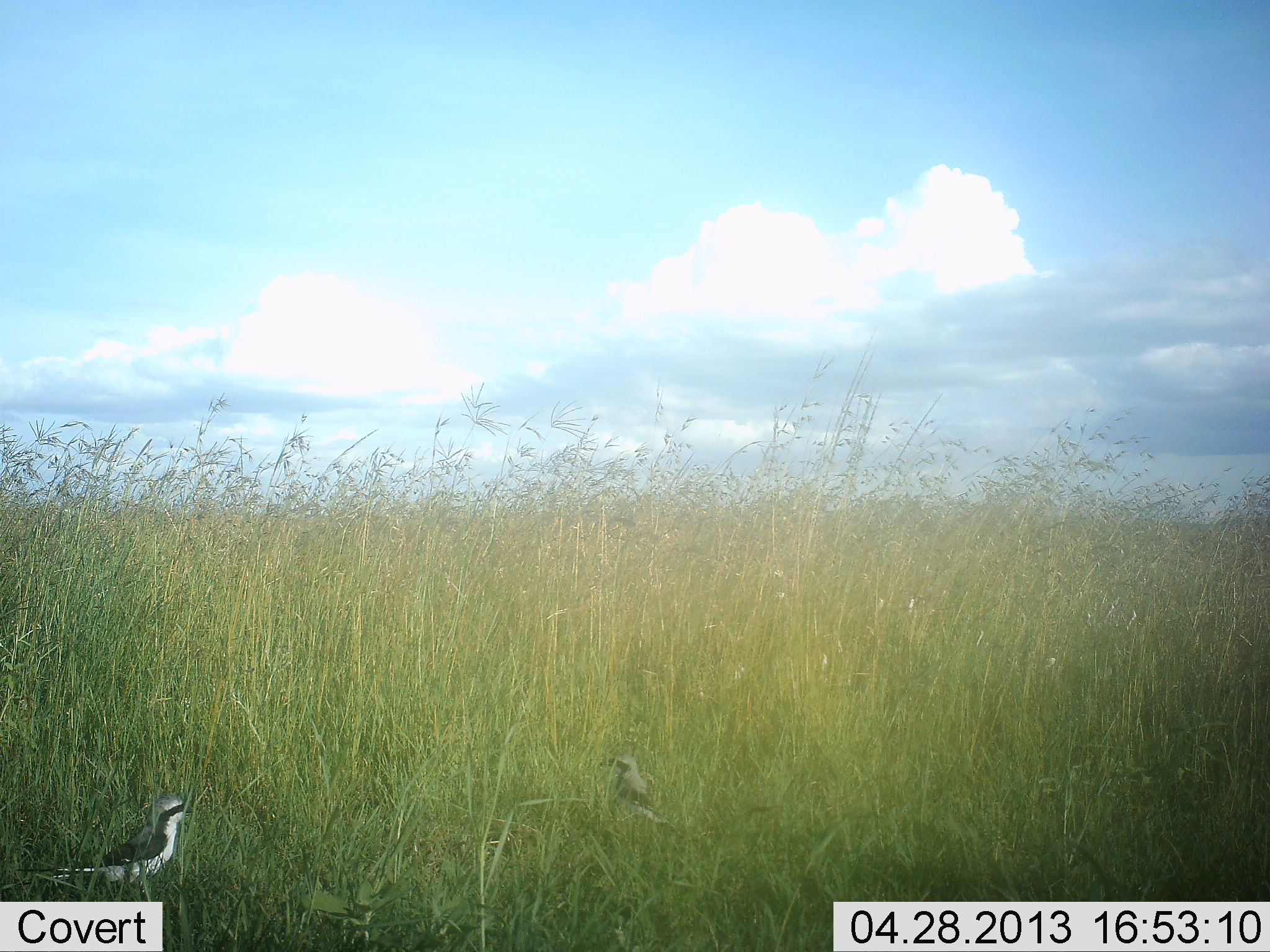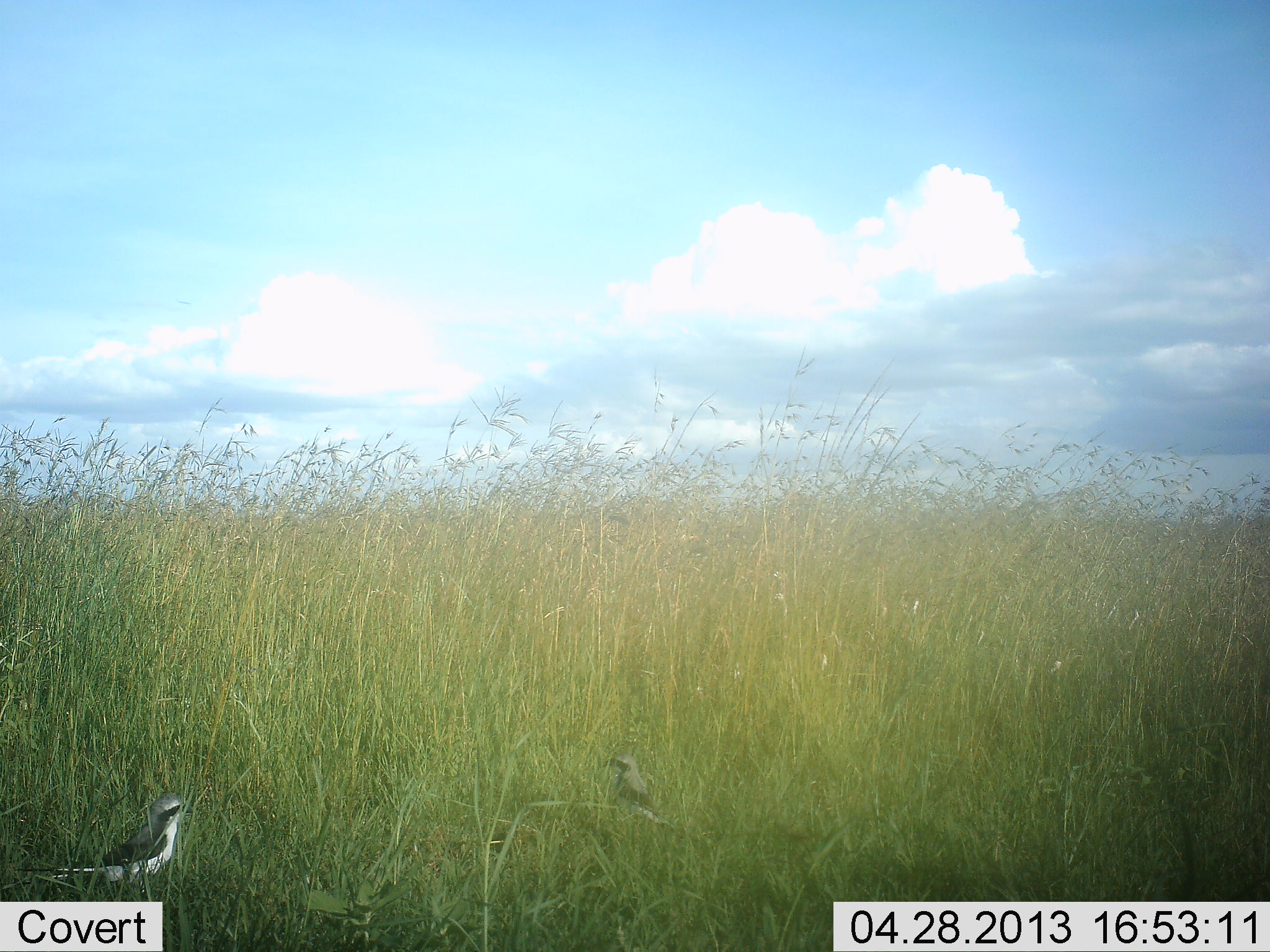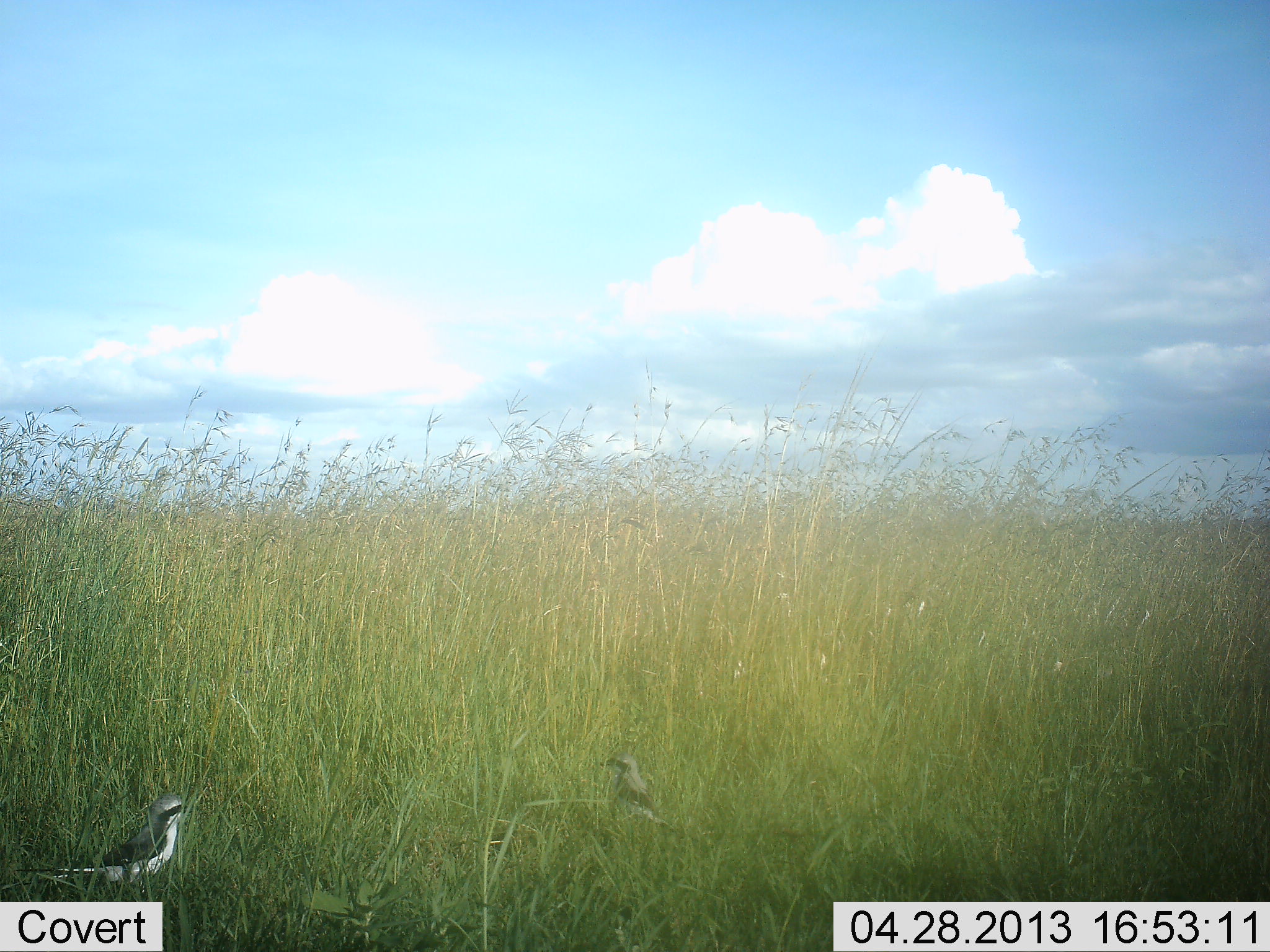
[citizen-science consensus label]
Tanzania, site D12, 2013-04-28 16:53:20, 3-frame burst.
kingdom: Animalia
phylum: Chordata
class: Aves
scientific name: Aves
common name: bird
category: otherbird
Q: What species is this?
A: Otherbird (bird) (Aves).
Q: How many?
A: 2.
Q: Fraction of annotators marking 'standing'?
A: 81%.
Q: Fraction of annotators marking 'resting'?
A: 15%.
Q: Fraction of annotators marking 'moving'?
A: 4%.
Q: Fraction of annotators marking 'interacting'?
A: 4%.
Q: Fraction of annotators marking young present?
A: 0%.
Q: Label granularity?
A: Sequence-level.